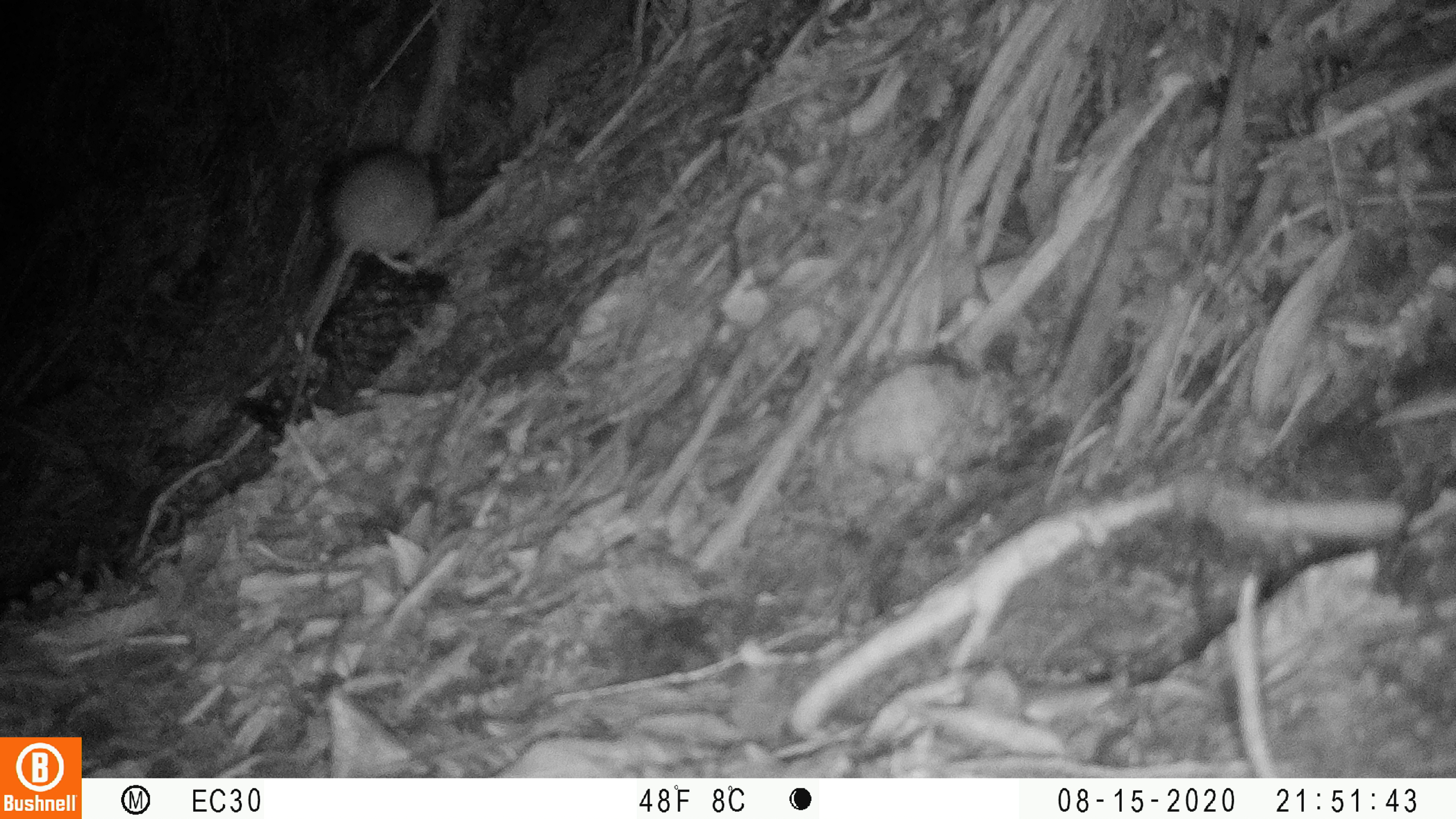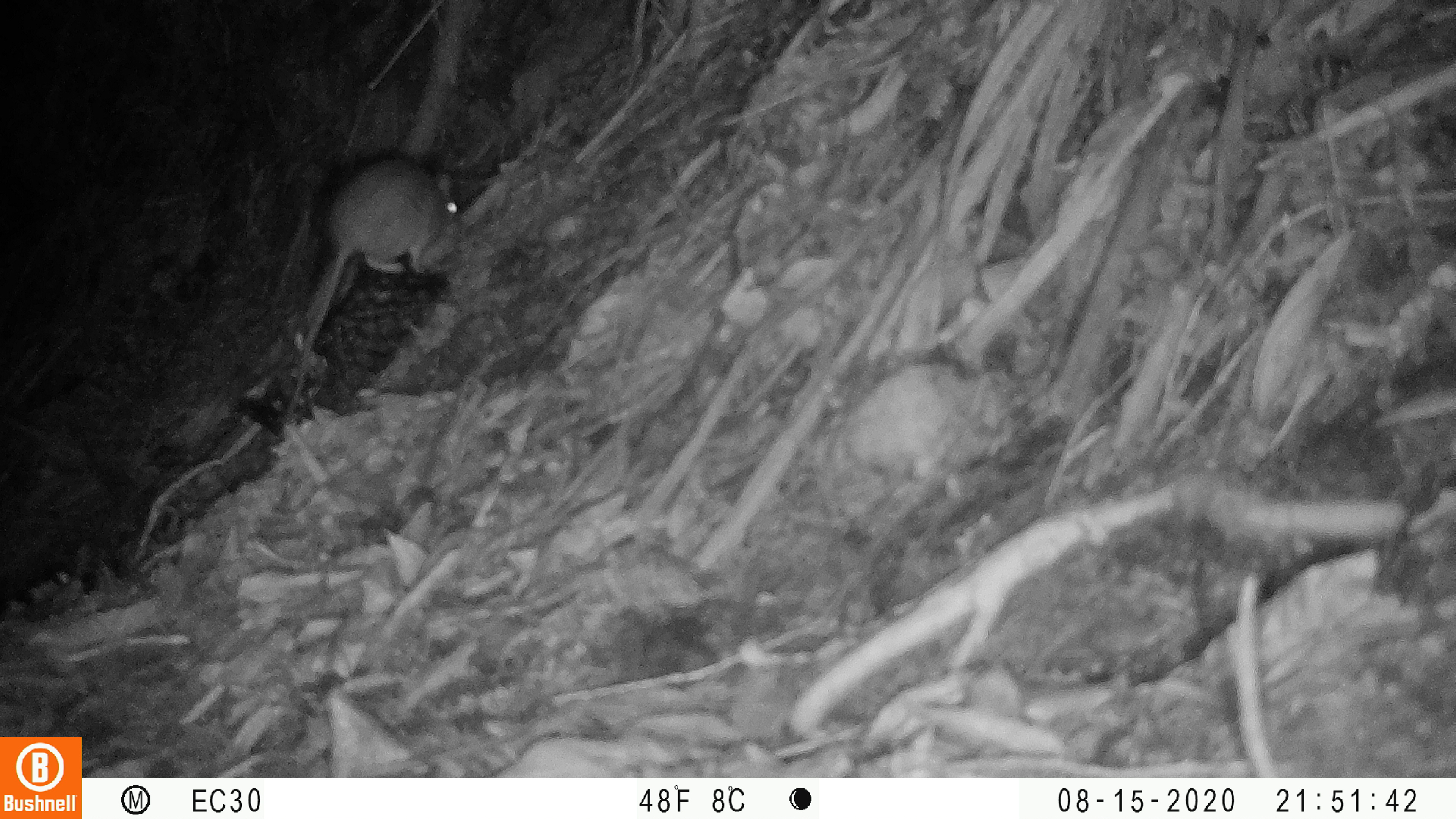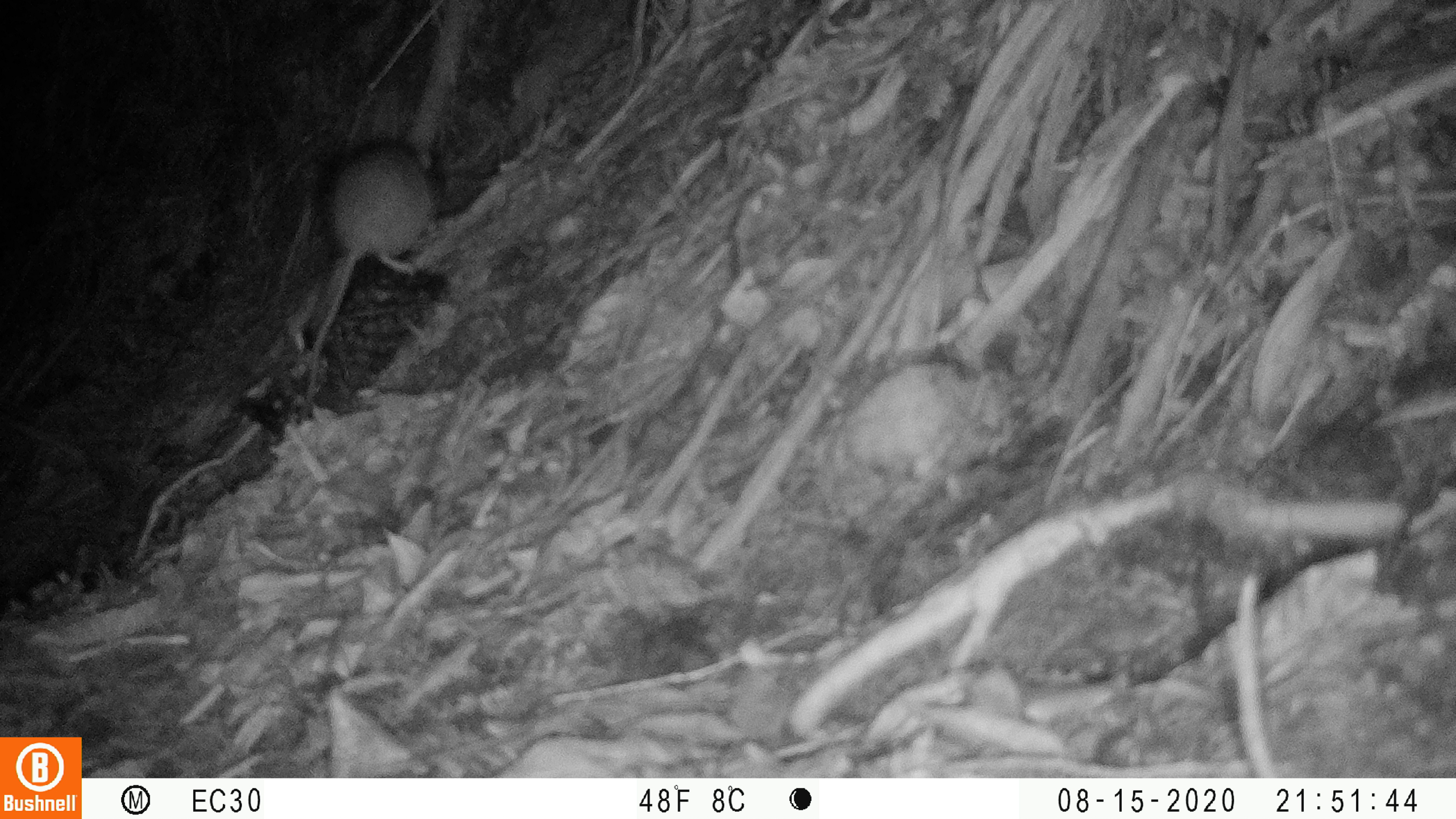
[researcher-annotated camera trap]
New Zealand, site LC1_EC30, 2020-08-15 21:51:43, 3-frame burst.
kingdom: Animalia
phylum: Chordata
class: Mammalia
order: Rodentia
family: Muridae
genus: Rattus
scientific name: Rattus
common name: rat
Rat (Rattus).